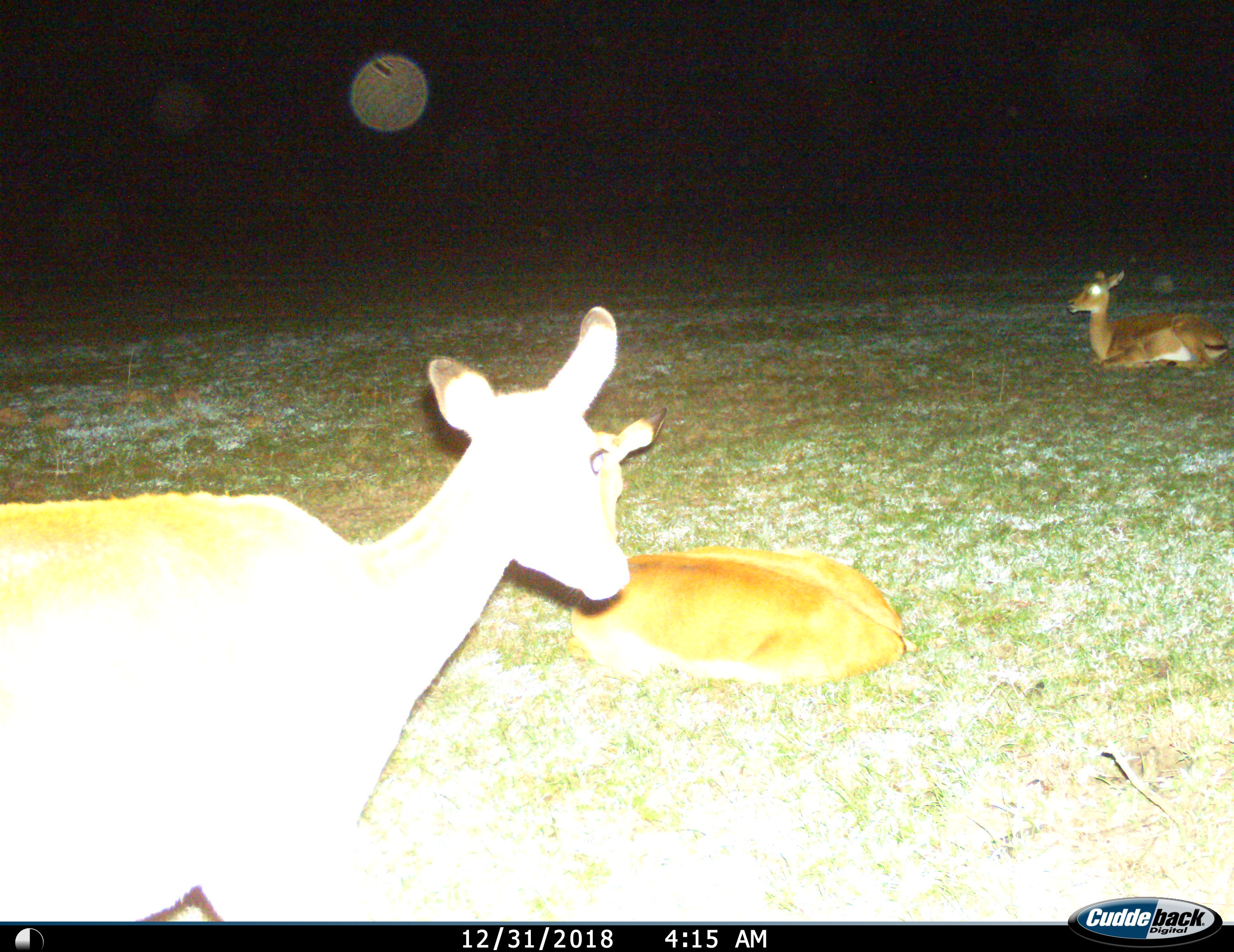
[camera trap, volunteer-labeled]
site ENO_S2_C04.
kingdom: Animalia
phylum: Chordata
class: Mammalia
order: Artiodactyla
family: Bovidae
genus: Aepyceros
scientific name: Aepyceros melampus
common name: impala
Impala (Aepyceros melampus), count 3. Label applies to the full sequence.